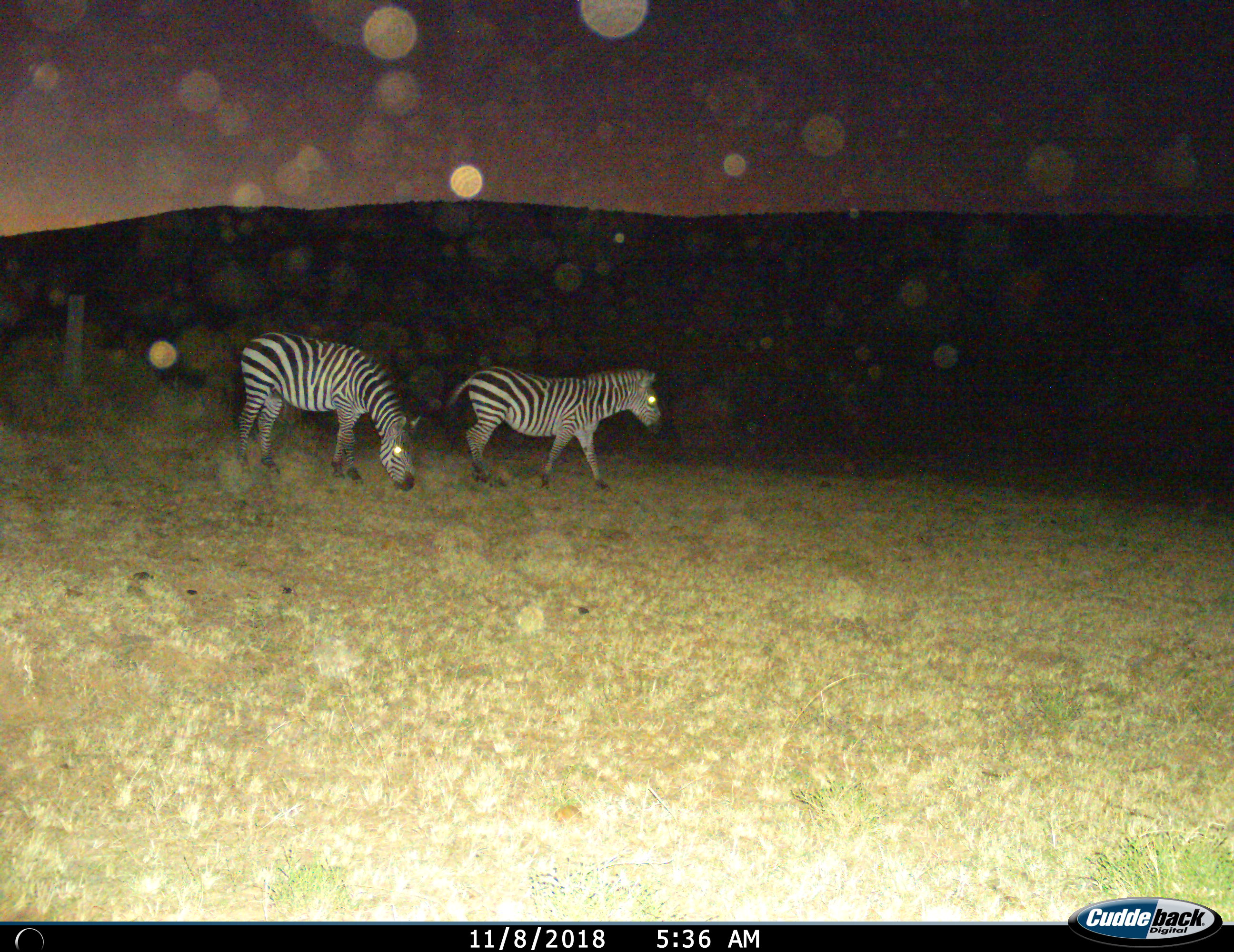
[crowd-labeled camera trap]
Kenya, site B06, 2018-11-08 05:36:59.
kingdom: Animalia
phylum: Chordata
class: Mammalia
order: Perissodactyla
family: Equidae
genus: Equus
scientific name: Equus quagga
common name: plains zebra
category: zebra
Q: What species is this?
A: Zebra (plains zebra) (Equus quagga).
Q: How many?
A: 2.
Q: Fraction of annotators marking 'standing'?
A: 30%.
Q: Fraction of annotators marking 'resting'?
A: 0%.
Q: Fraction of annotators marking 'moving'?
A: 70%.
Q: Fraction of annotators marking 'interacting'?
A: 0%.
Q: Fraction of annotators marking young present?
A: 0%.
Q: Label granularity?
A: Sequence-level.